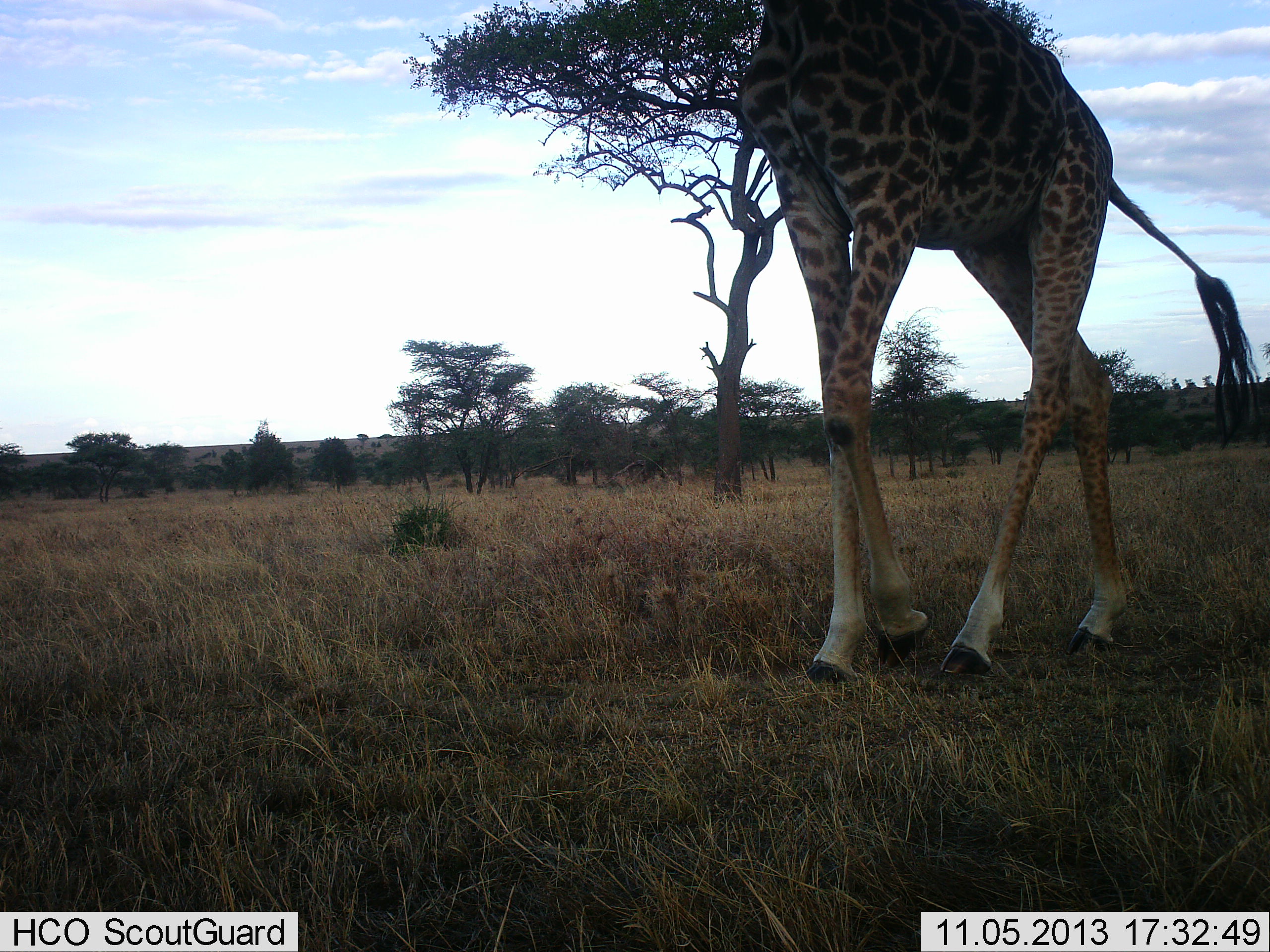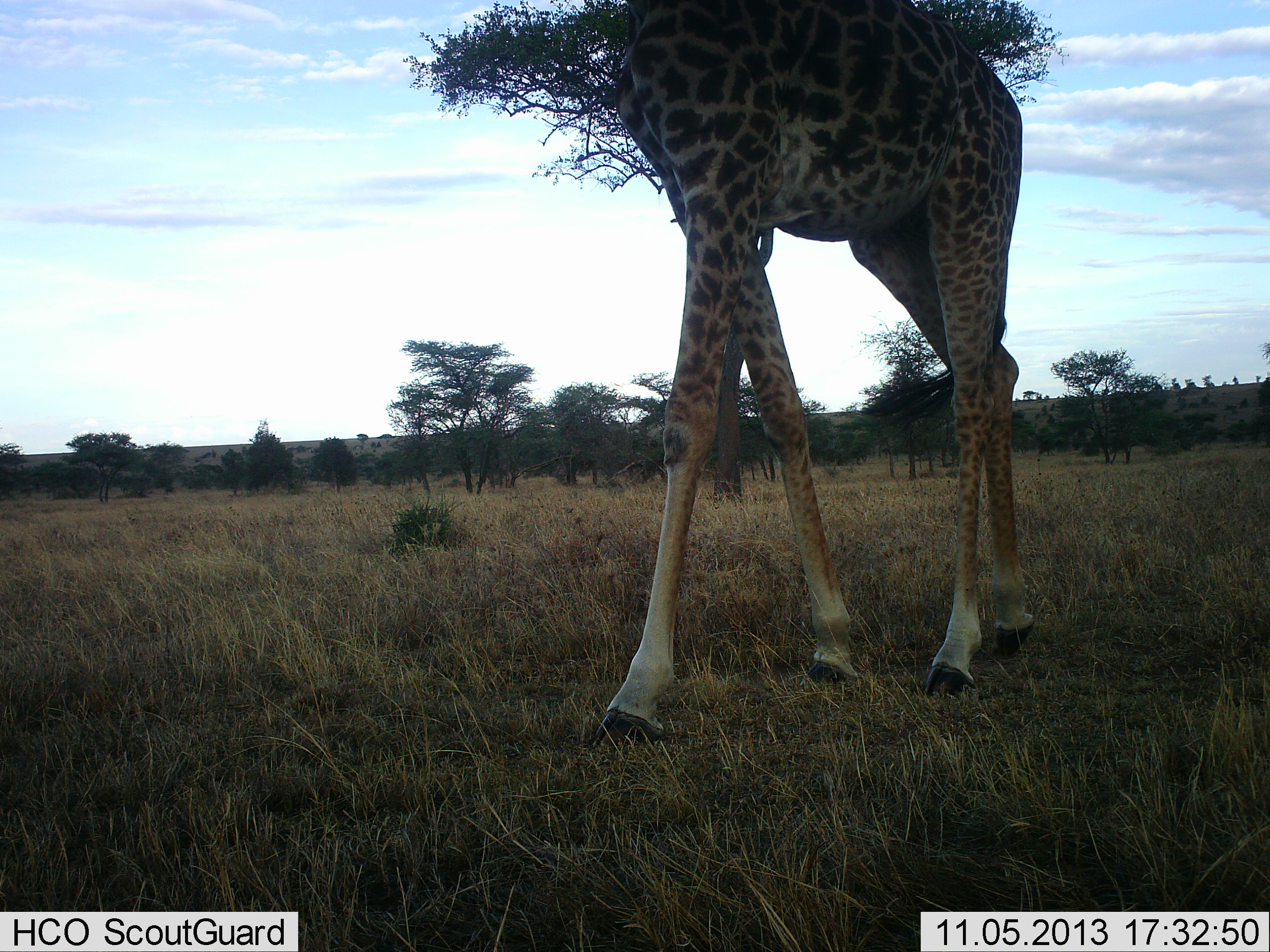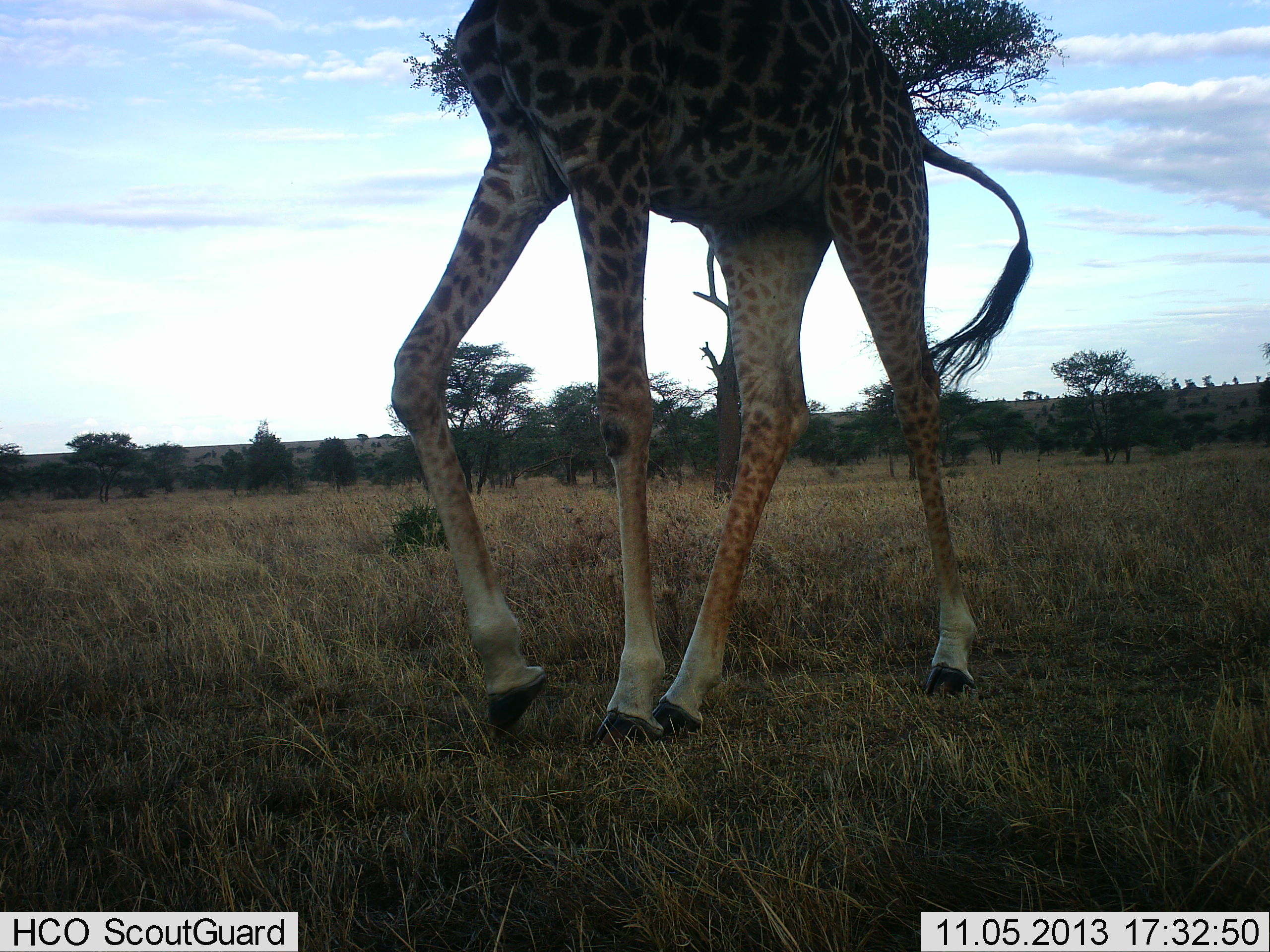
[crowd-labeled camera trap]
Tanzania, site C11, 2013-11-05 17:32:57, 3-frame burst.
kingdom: Animalia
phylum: Chordata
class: Mammalia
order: Artiodactyla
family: Giraffidae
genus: Giraffa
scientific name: Giraffa camelopardalis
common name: giraffe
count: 1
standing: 0%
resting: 0%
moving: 100%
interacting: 0%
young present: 0%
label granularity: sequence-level